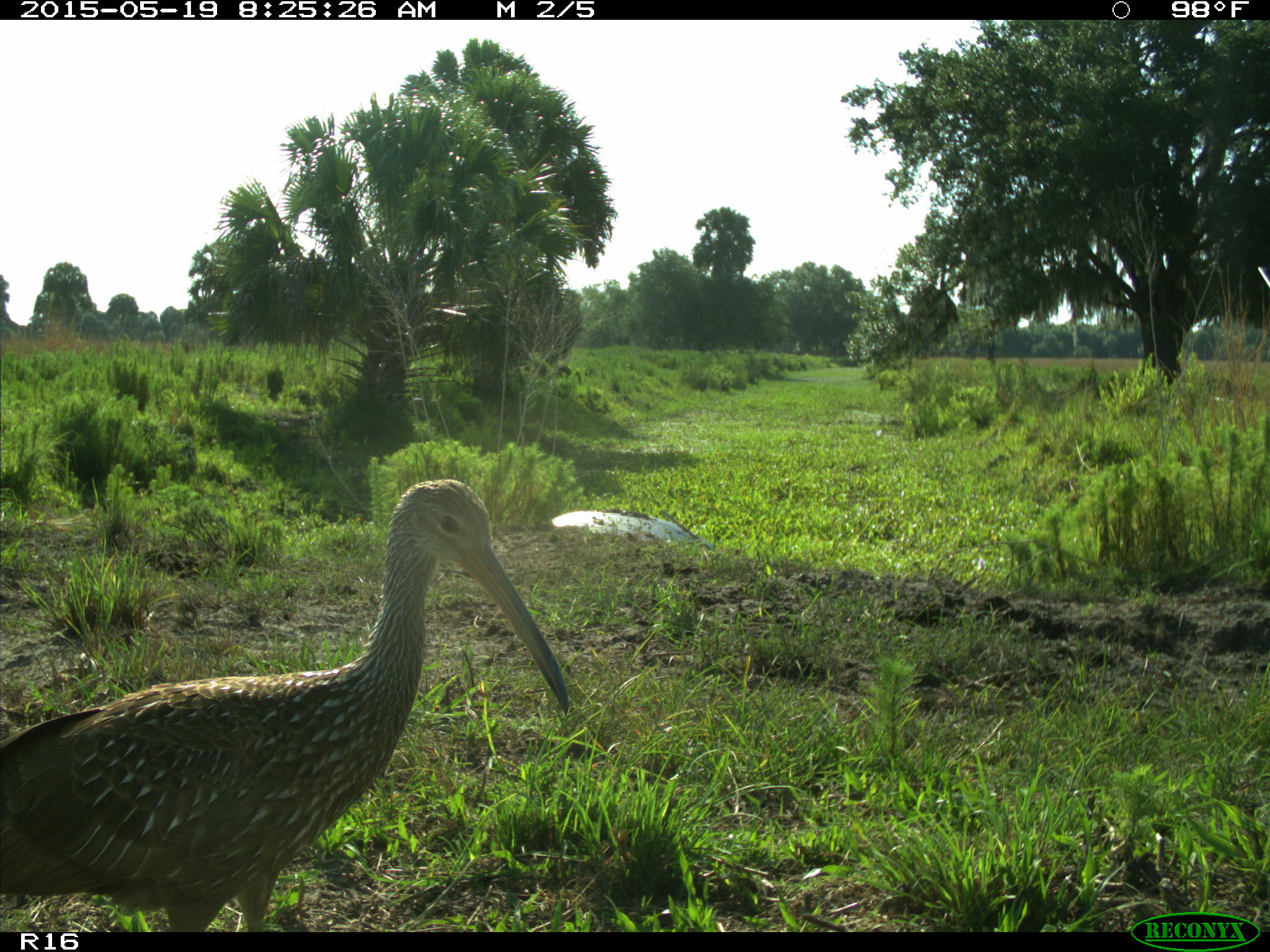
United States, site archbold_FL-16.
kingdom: Animalia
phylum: Chordata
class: Aves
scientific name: Aves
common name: birds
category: unidentified bird